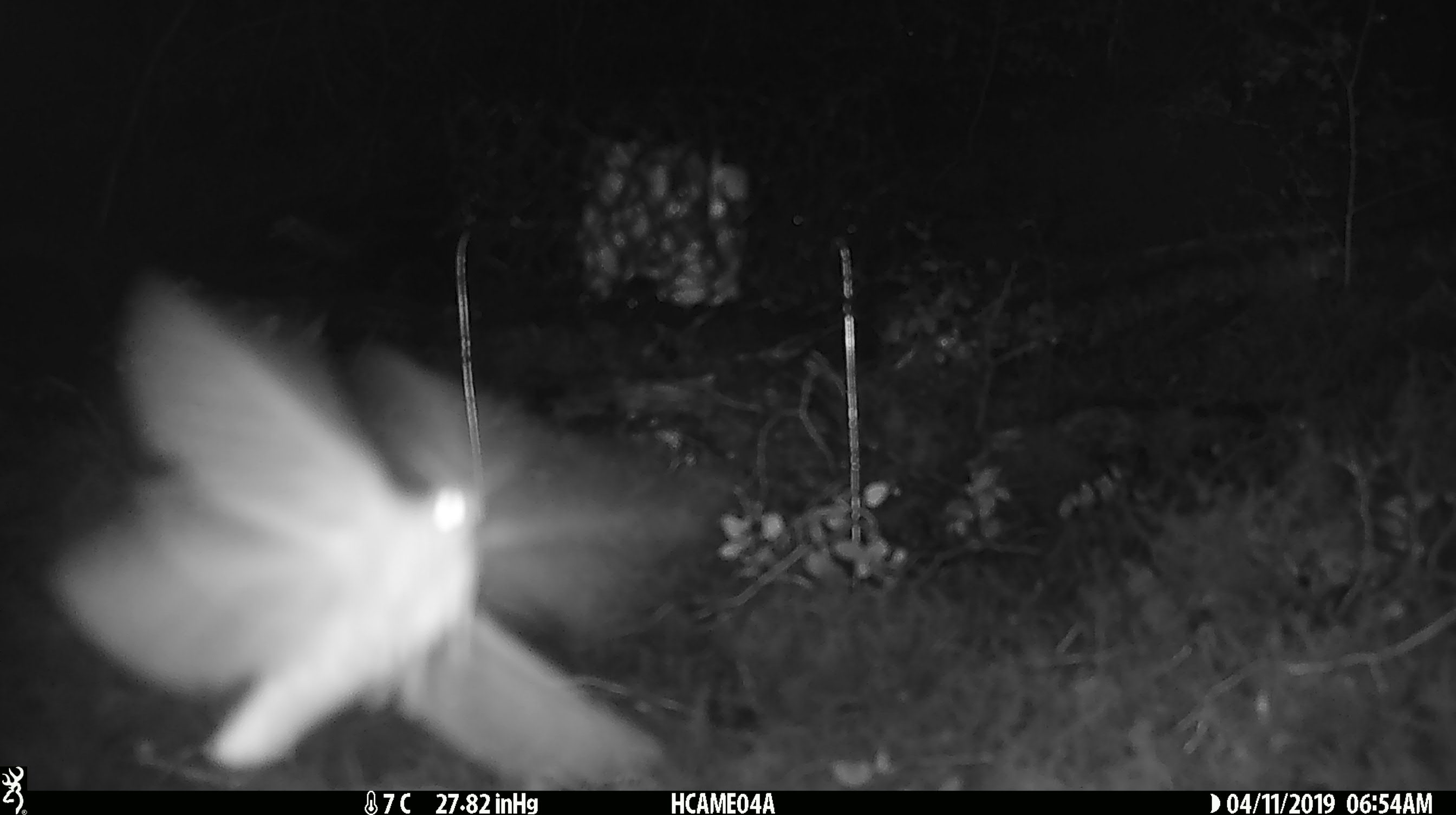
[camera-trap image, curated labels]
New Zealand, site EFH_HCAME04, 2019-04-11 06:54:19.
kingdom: Animalia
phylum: Arthropoda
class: Insecta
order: Lepidoptera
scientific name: Lepidoptera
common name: moth